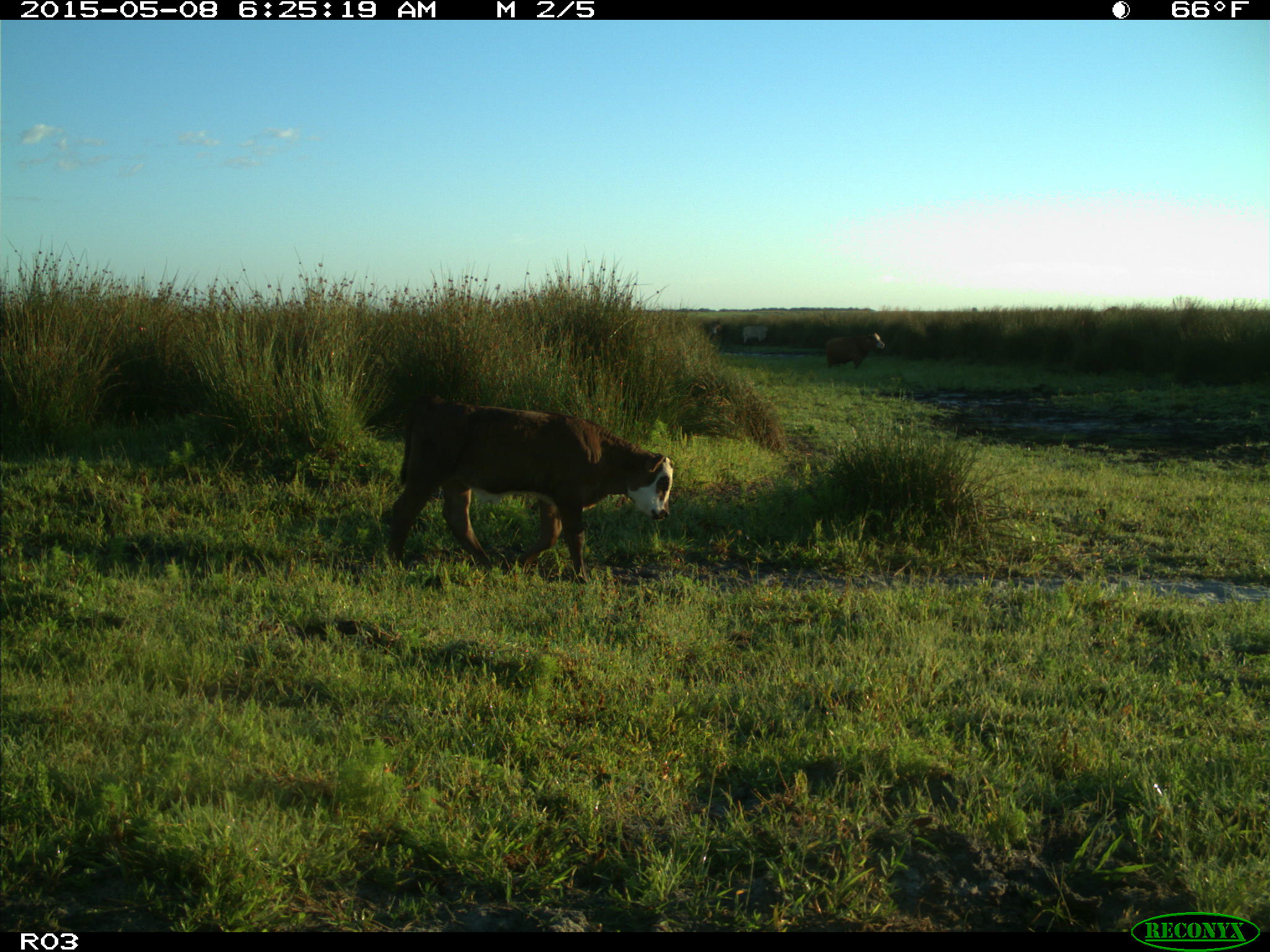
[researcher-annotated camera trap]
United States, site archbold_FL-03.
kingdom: Animalia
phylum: Chordata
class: Mammalia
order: Artiodactyla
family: Bovidae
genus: Bos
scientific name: Bos taurus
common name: domestic cow